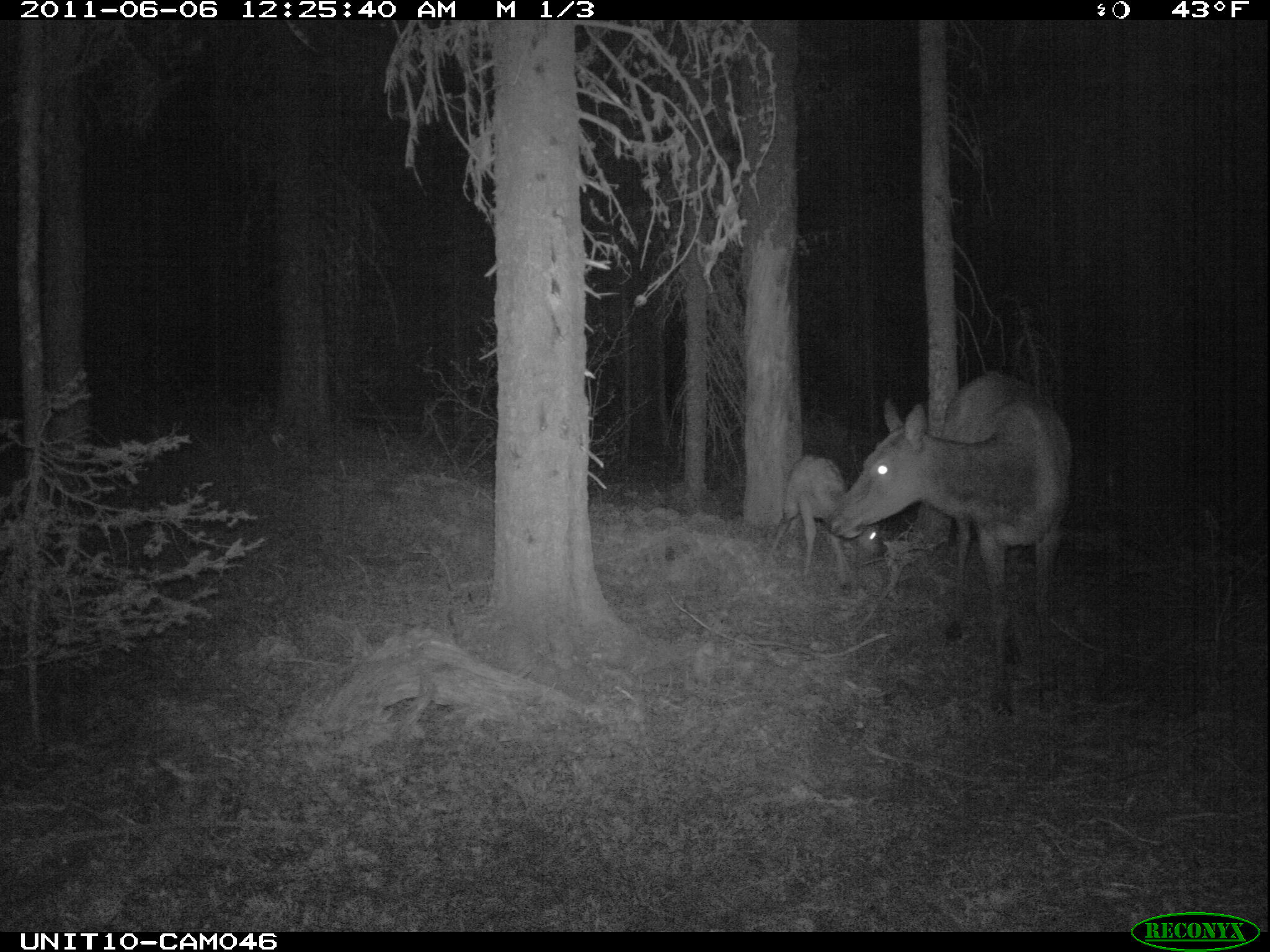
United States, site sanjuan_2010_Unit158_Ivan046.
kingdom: Animalia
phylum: Chordata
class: Mammalia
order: Artiodactyla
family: Cervidae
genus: Cervus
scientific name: Cervus elaphus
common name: red deer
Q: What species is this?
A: Cervus elaphus (red deer).